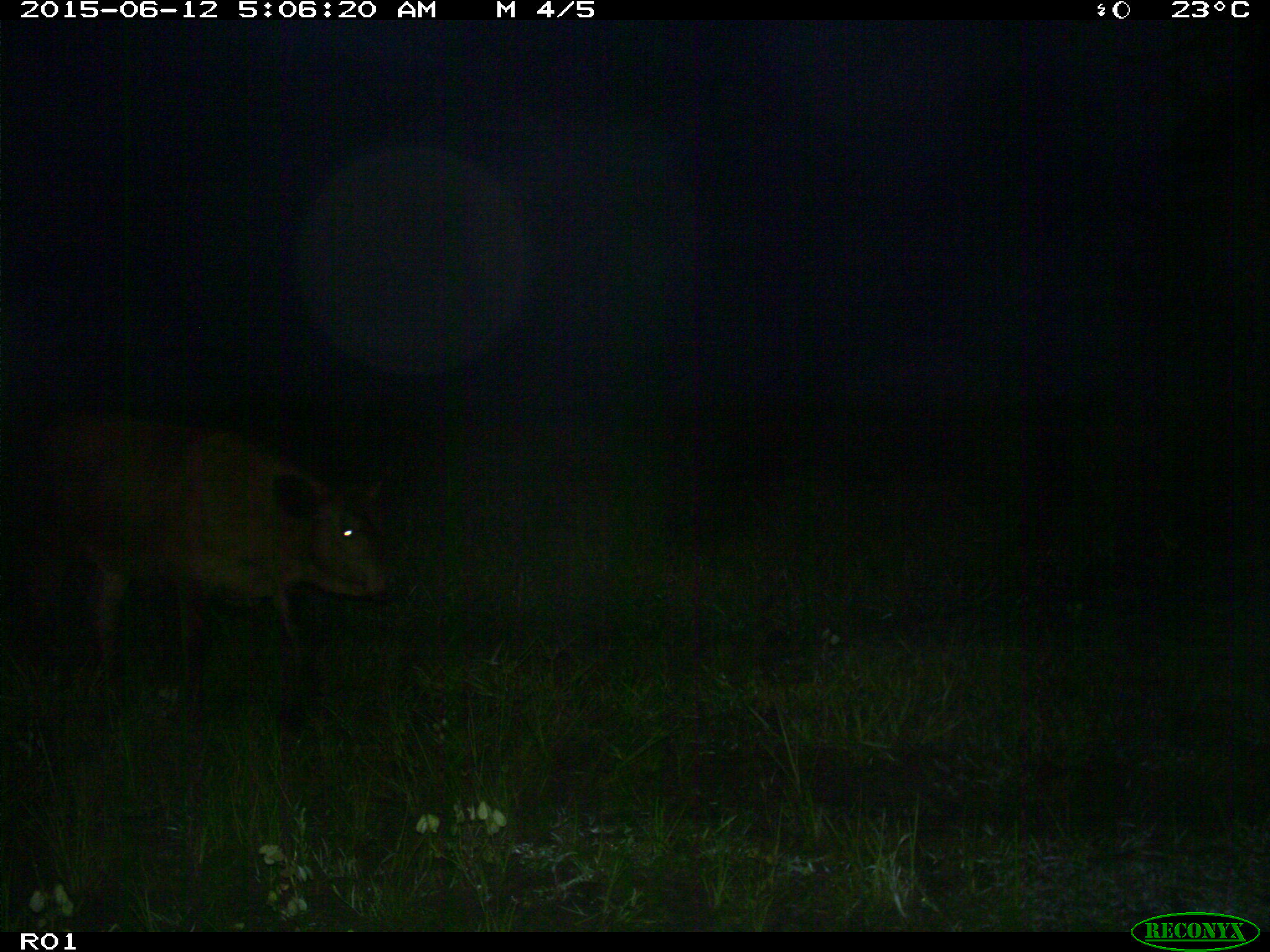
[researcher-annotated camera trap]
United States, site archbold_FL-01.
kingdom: Animalia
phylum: Chordata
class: Mammalia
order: Artiodactyla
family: Bovidae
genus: Bos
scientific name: Bos taurus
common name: domestic cow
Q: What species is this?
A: Bos taurus (domestic cow).